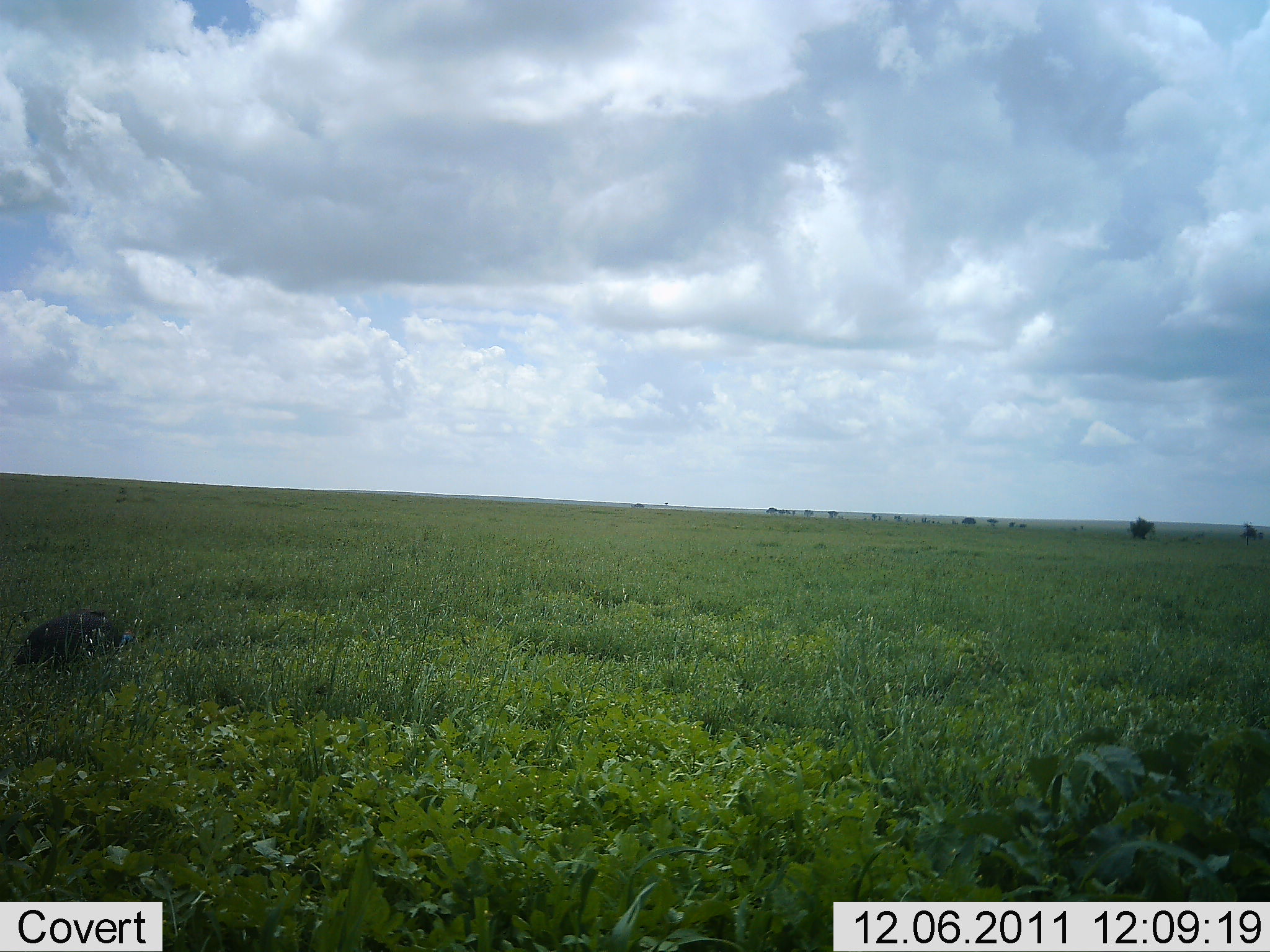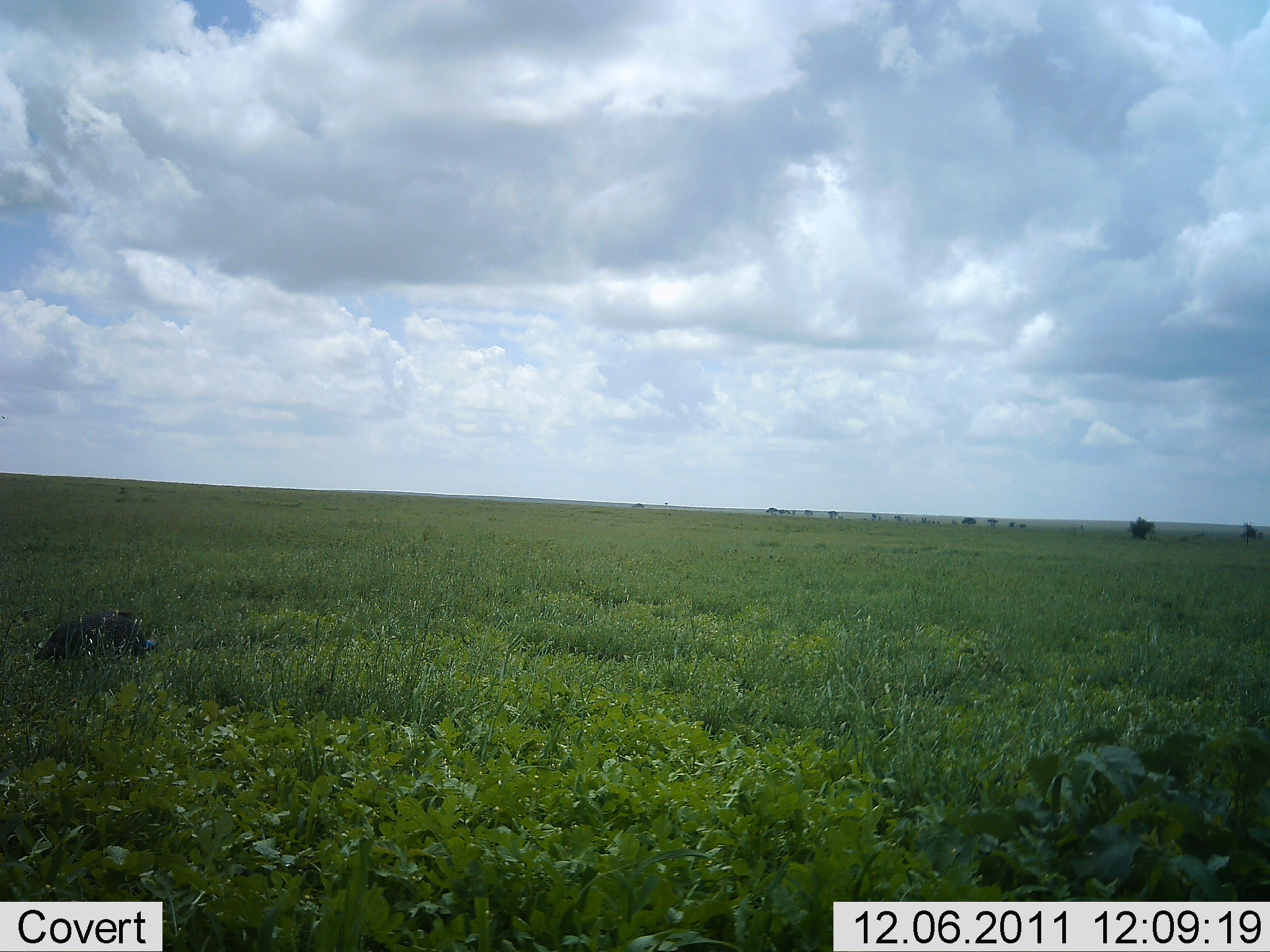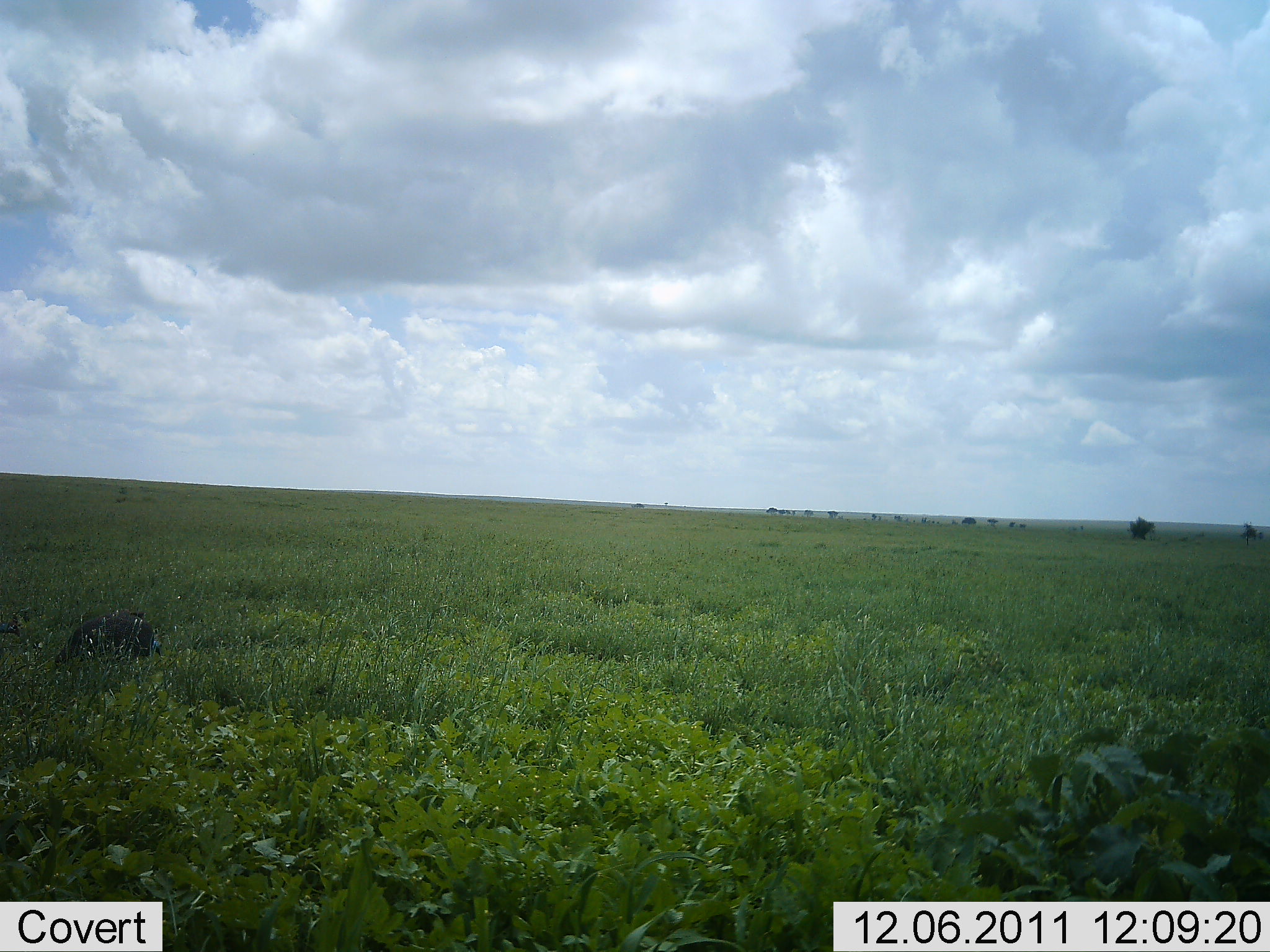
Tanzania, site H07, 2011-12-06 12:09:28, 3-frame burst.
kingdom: Animalia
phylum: Chordata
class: Aves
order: Galliformes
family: Numididae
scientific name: Numididae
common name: guinea fowl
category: guineafowl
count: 1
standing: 33%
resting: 0%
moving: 56%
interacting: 0%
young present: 0%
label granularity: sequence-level